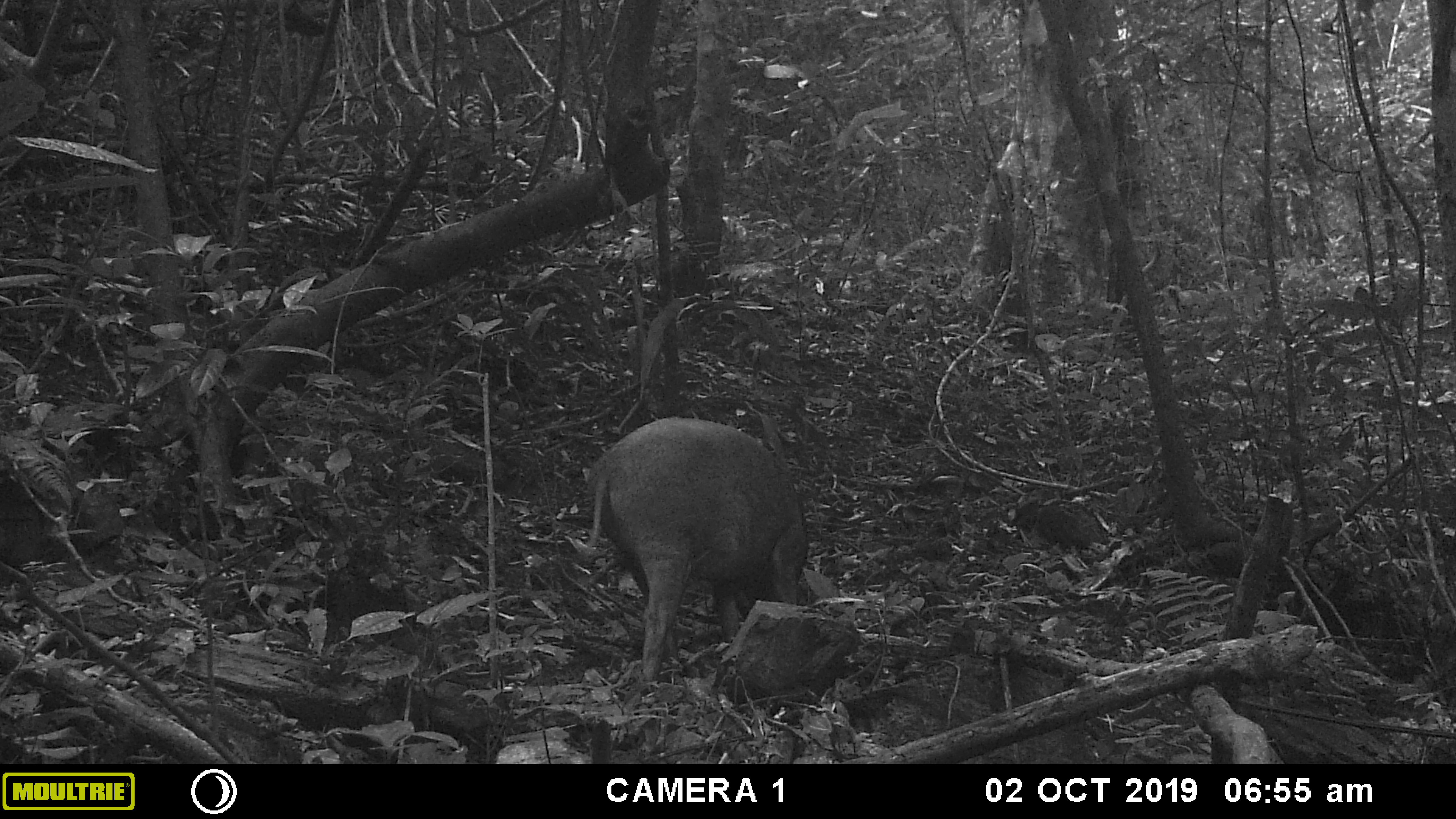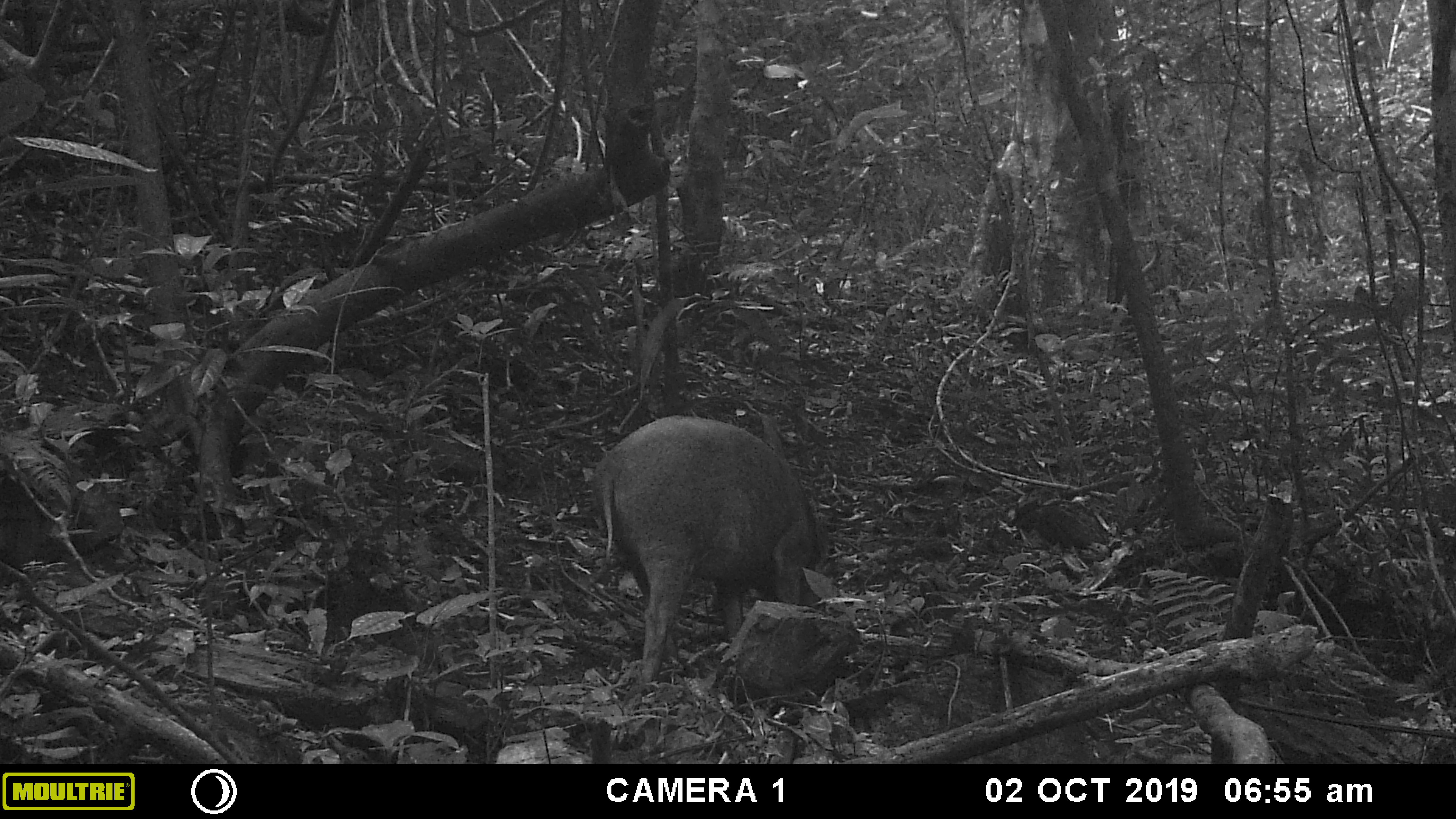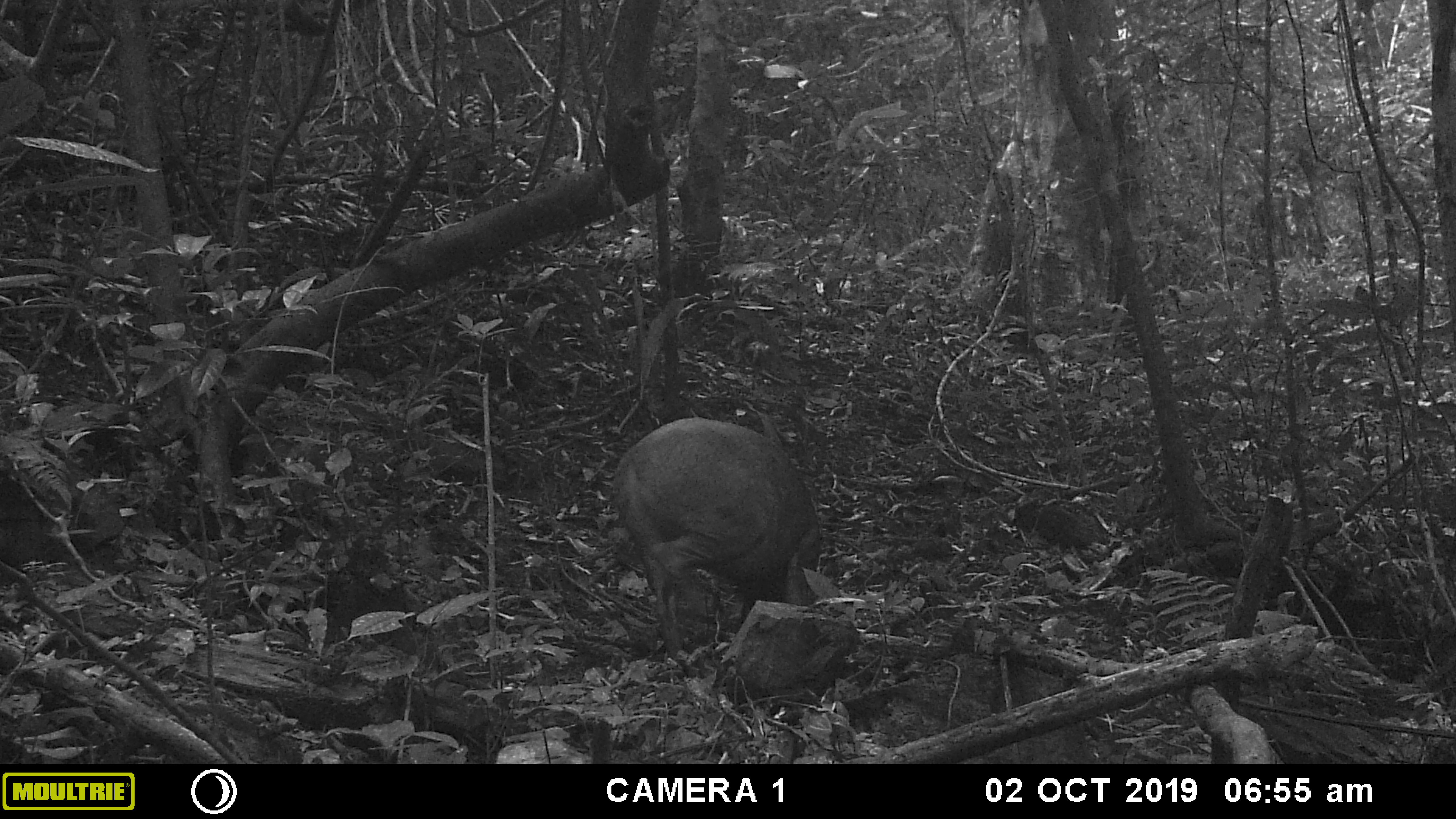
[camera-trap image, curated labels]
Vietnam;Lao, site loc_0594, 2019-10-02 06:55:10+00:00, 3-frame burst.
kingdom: Animalia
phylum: Chordata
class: Mammalia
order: Artiodactyla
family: Suidae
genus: Sus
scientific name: Sus scrofa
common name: eurasian wild pig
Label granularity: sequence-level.